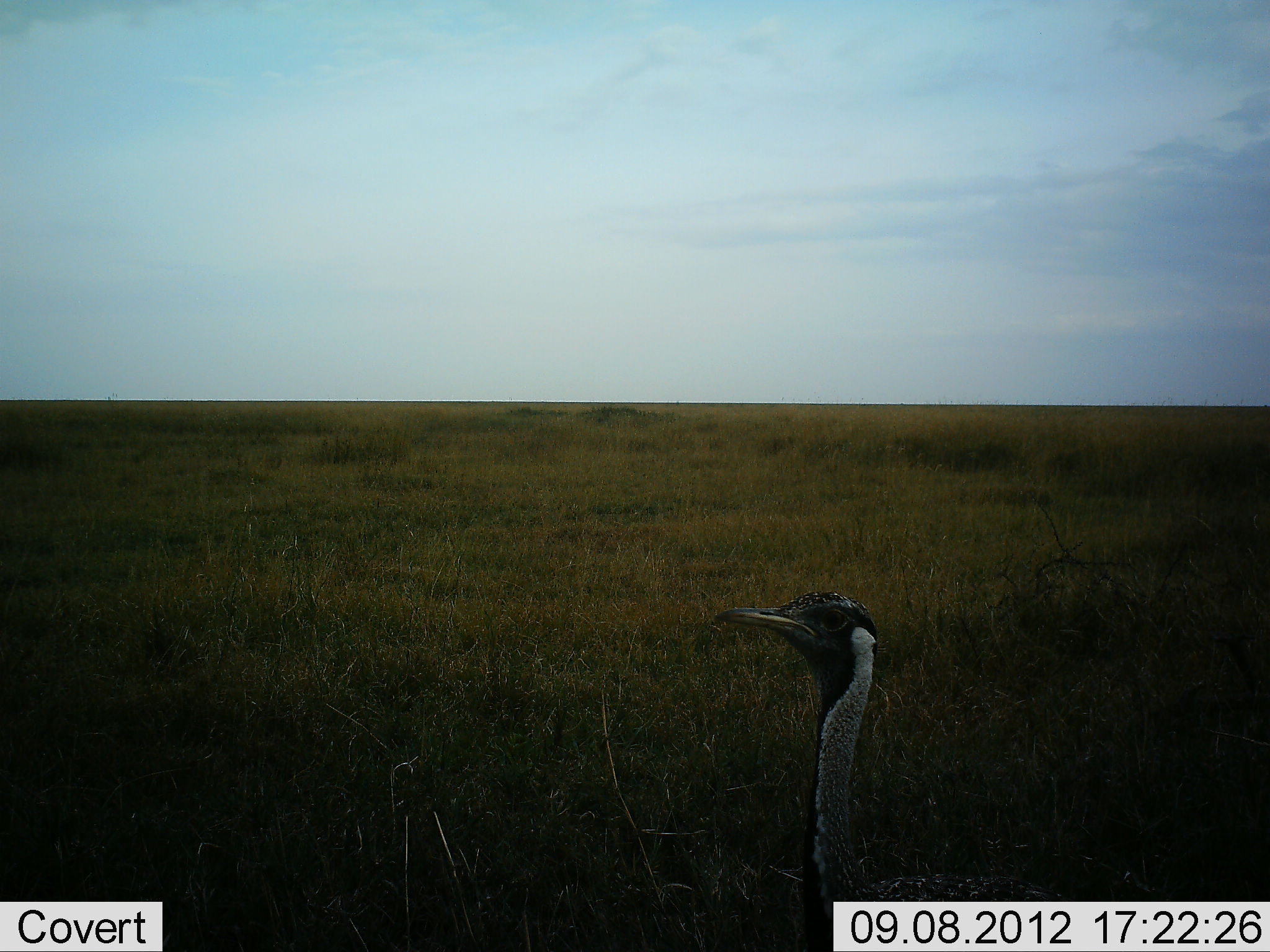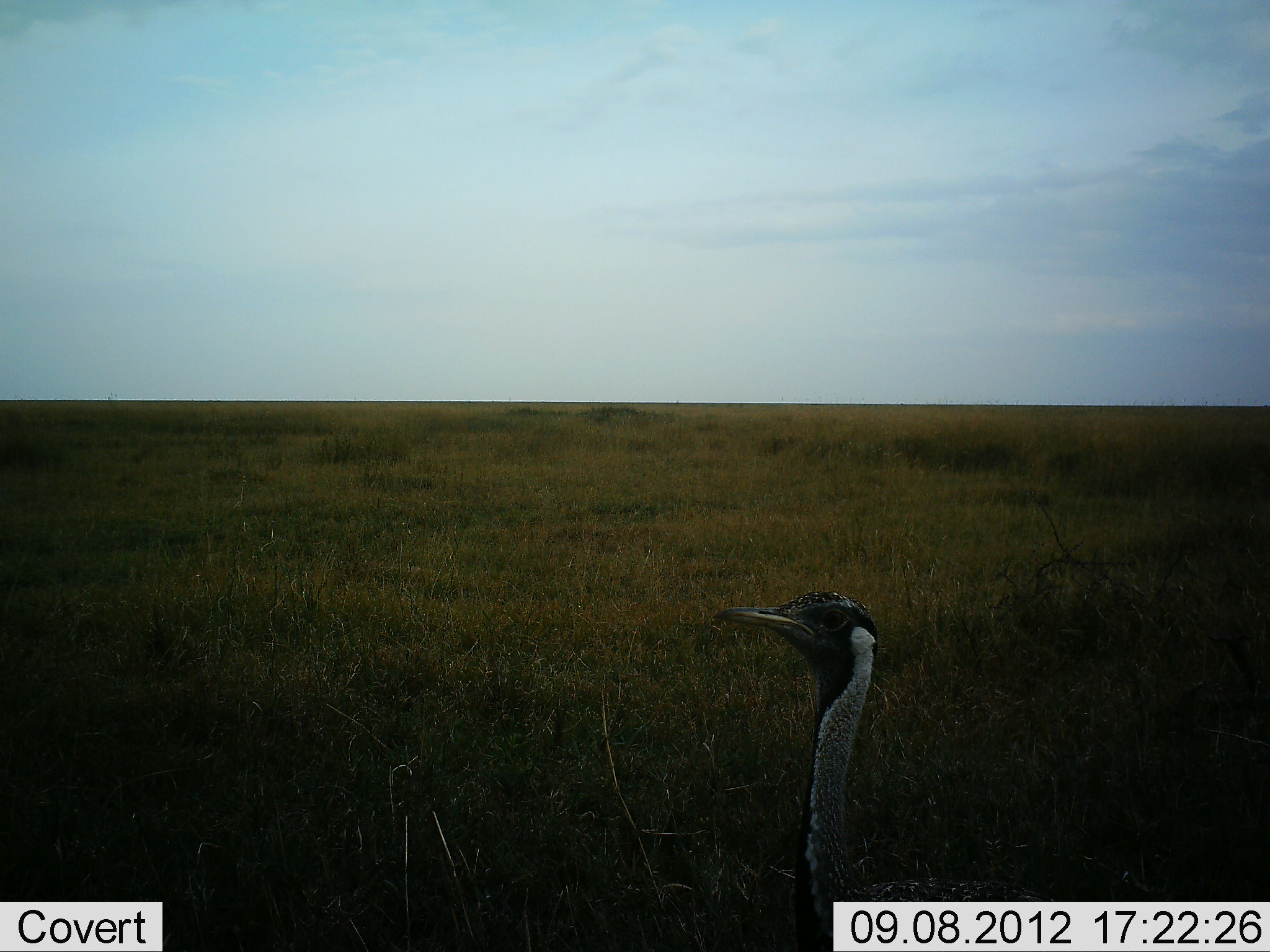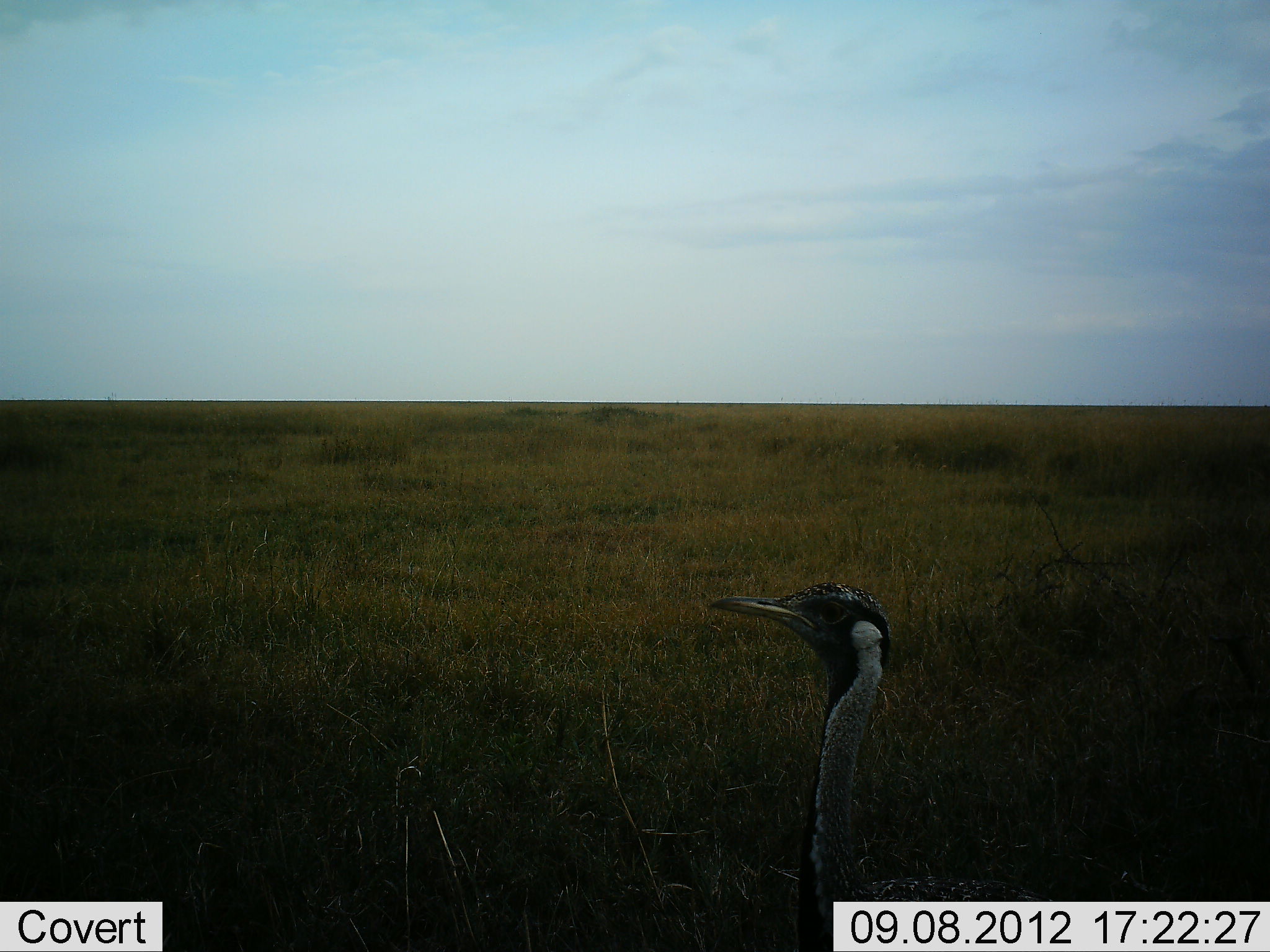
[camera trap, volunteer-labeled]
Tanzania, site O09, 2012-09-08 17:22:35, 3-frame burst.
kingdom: Animalia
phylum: Chordata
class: Aves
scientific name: Aves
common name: bird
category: otherbird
Otherbird (bird) (Aves), count 1. Behavior (volunteer vote fractions): standing 100%, resting 0%, moving 0%, interacting 0%. Young present (vote fraction): 0%. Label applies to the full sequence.